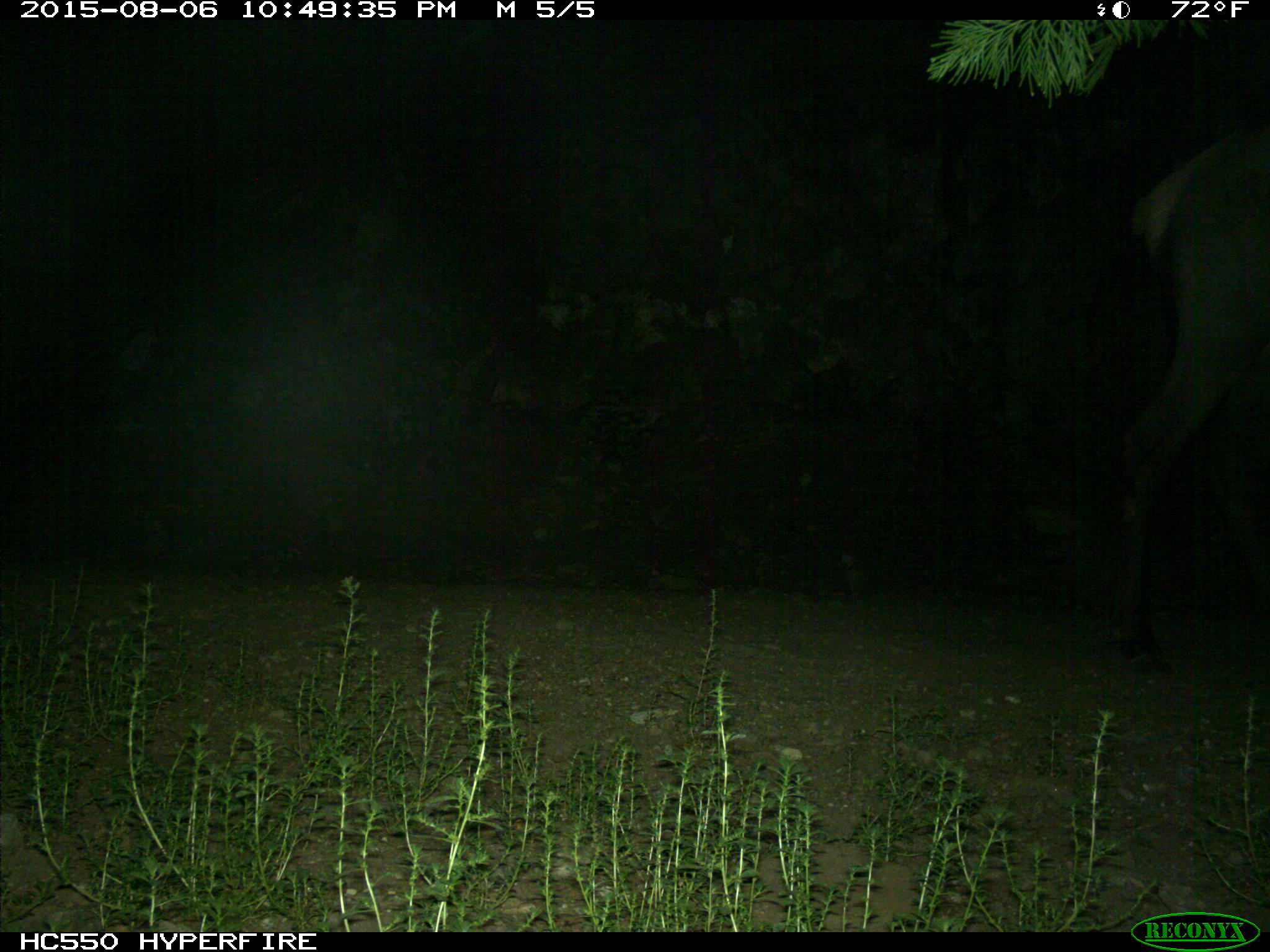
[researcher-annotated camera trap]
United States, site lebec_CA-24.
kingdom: Animalia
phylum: Chordata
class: Mammalia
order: Artiodactyla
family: Cervidae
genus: Cervus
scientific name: Cervus canadensis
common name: elk